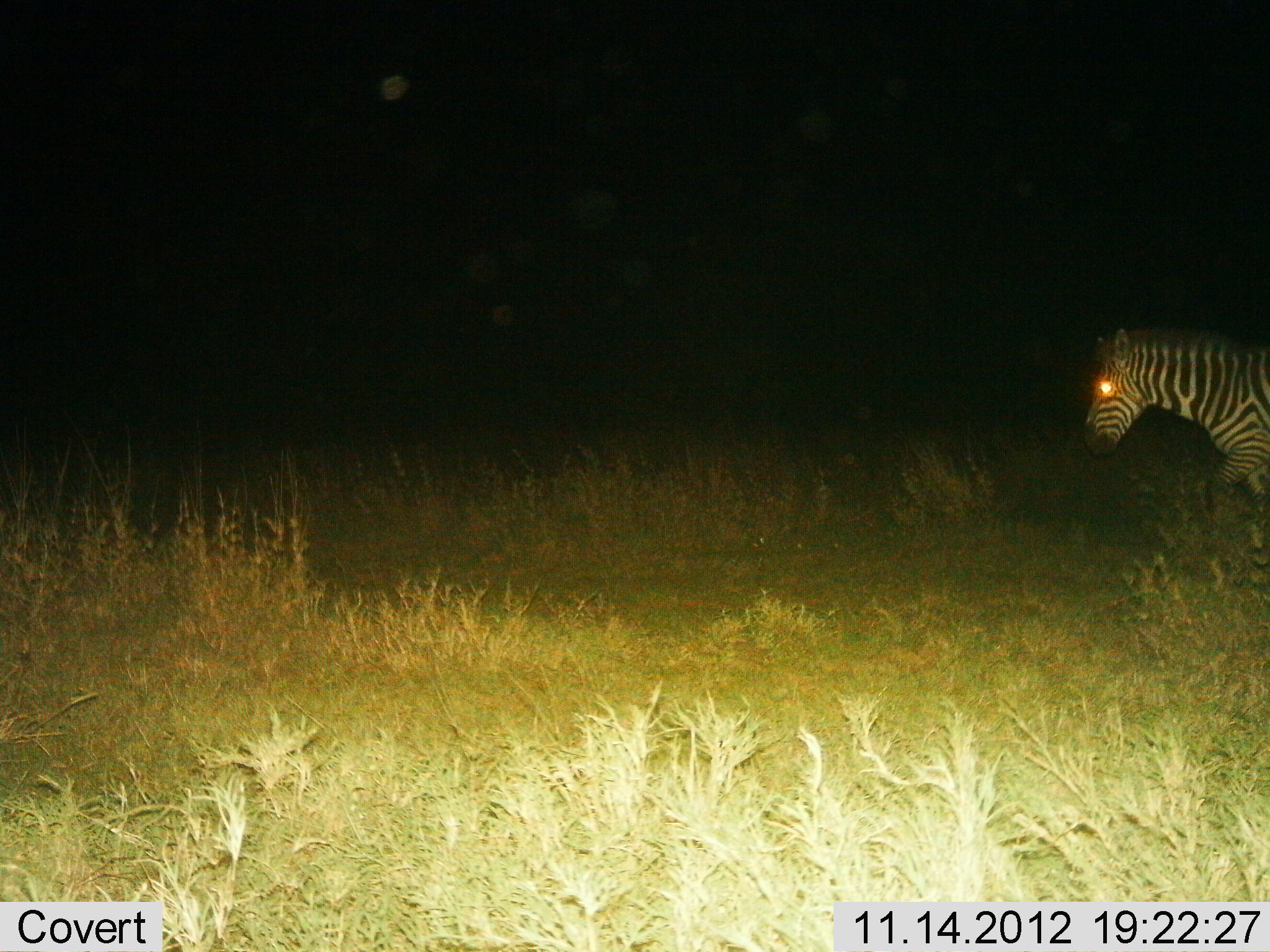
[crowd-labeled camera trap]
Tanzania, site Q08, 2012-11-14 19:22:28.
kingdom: Animalia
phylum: Chordata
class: Mammalia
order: Perissodactyla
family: Equidae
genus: Equus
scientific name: Equus quagga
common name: plains zebra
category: zebra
Zebra (plains zebra) (Equus quagga), count 1. Behavior (volunteer vote fractions): standing 30%, resting 0%, moving 70%, interacting 0%. Young present (vote fraction): 0%. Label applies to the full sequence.